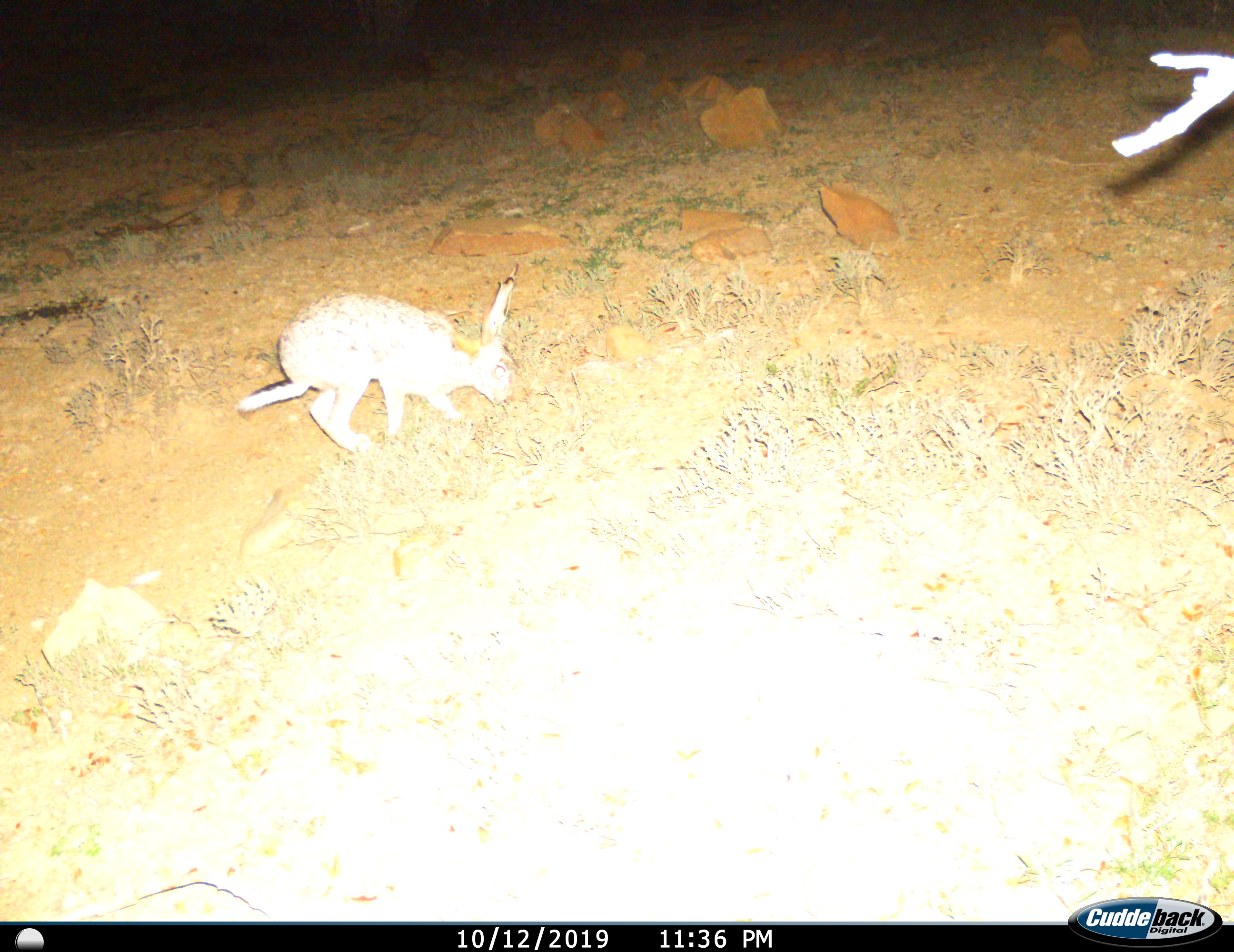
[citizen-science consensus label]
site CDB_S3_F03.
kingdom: Animalia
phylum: Chordata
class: Mammalia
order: Lagomorpha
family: Leporidae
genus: Lepus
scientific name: Lepus saxatilis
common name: scrub hare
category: harescrub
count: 1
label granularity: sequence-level